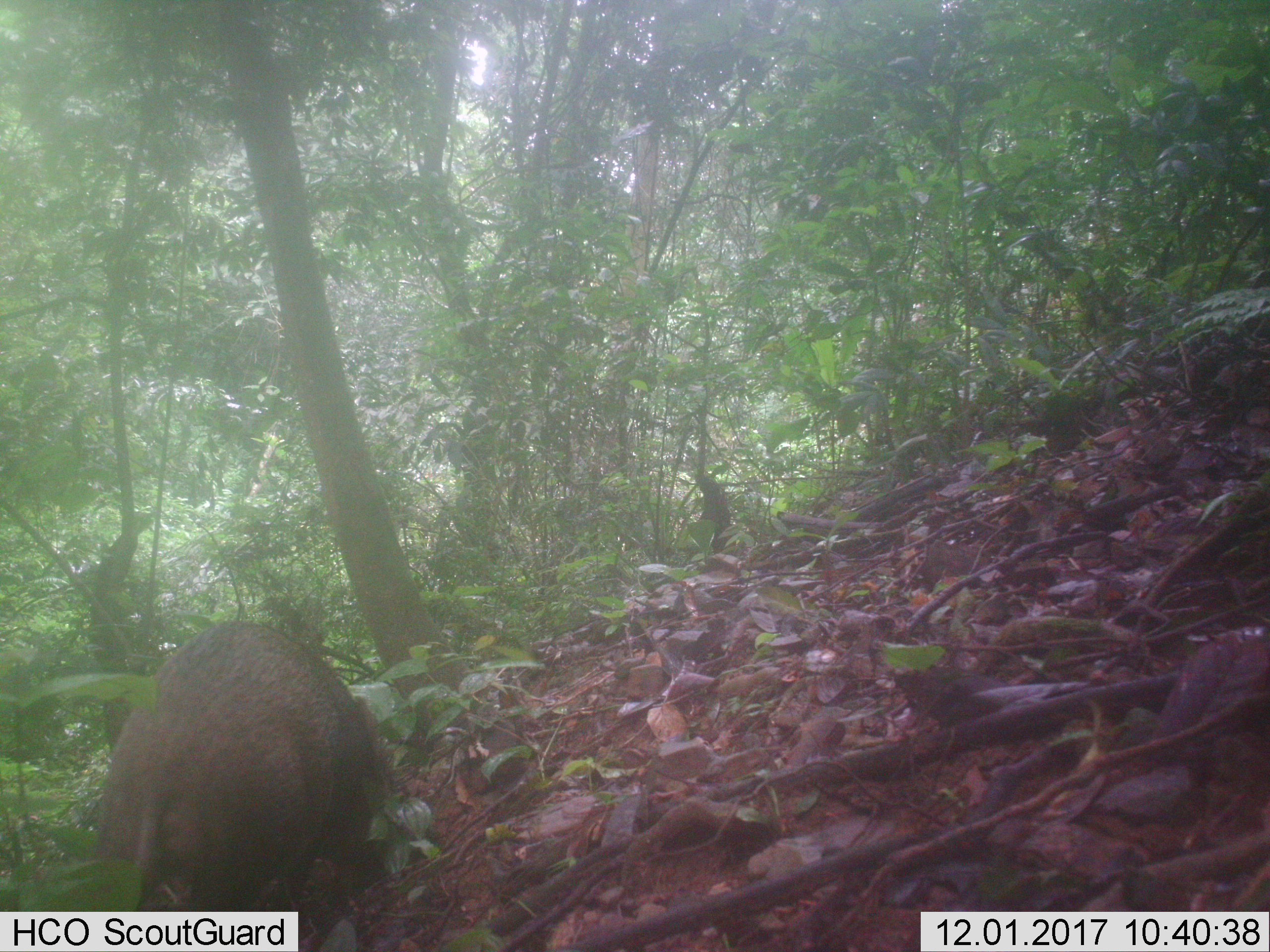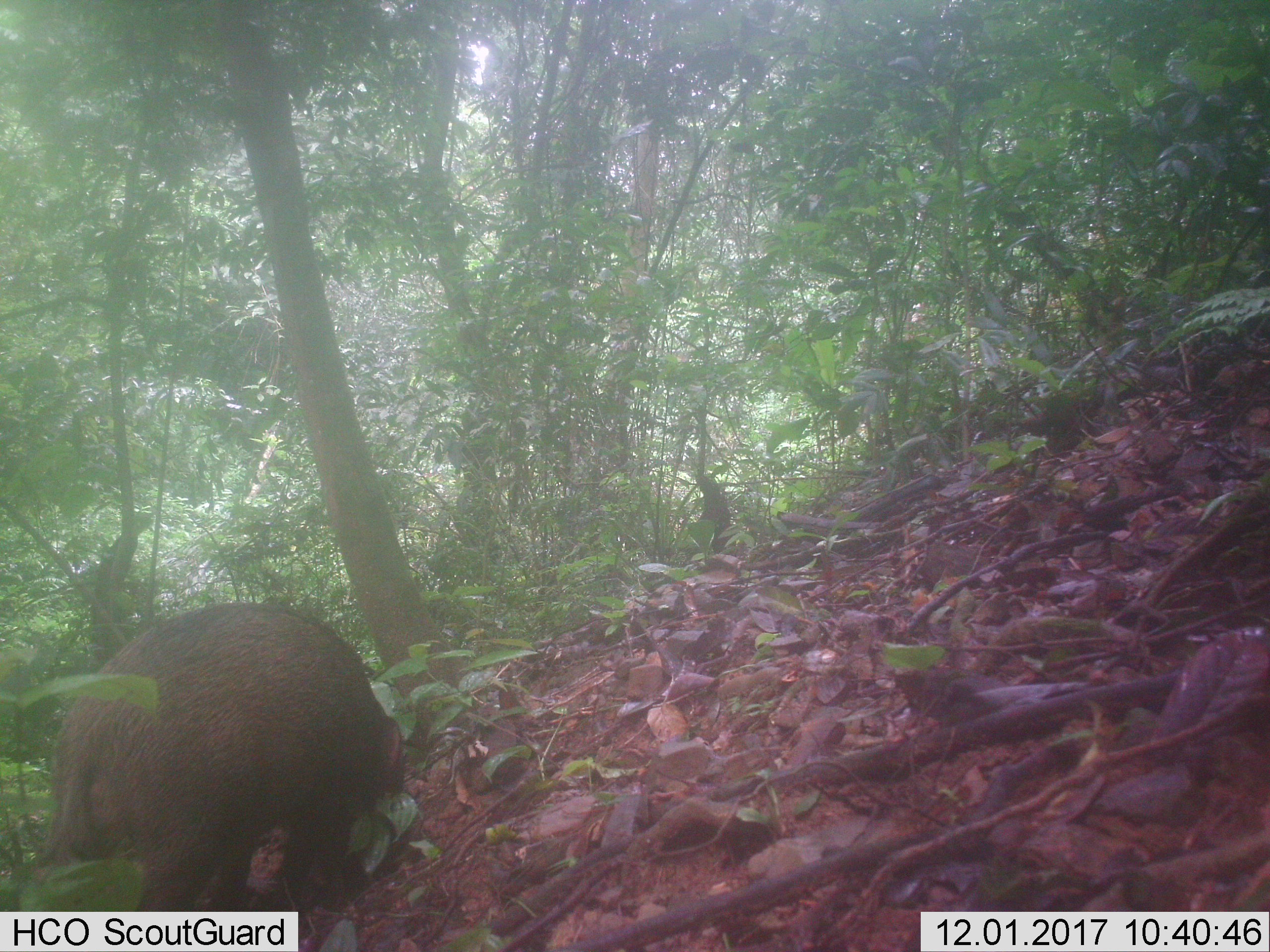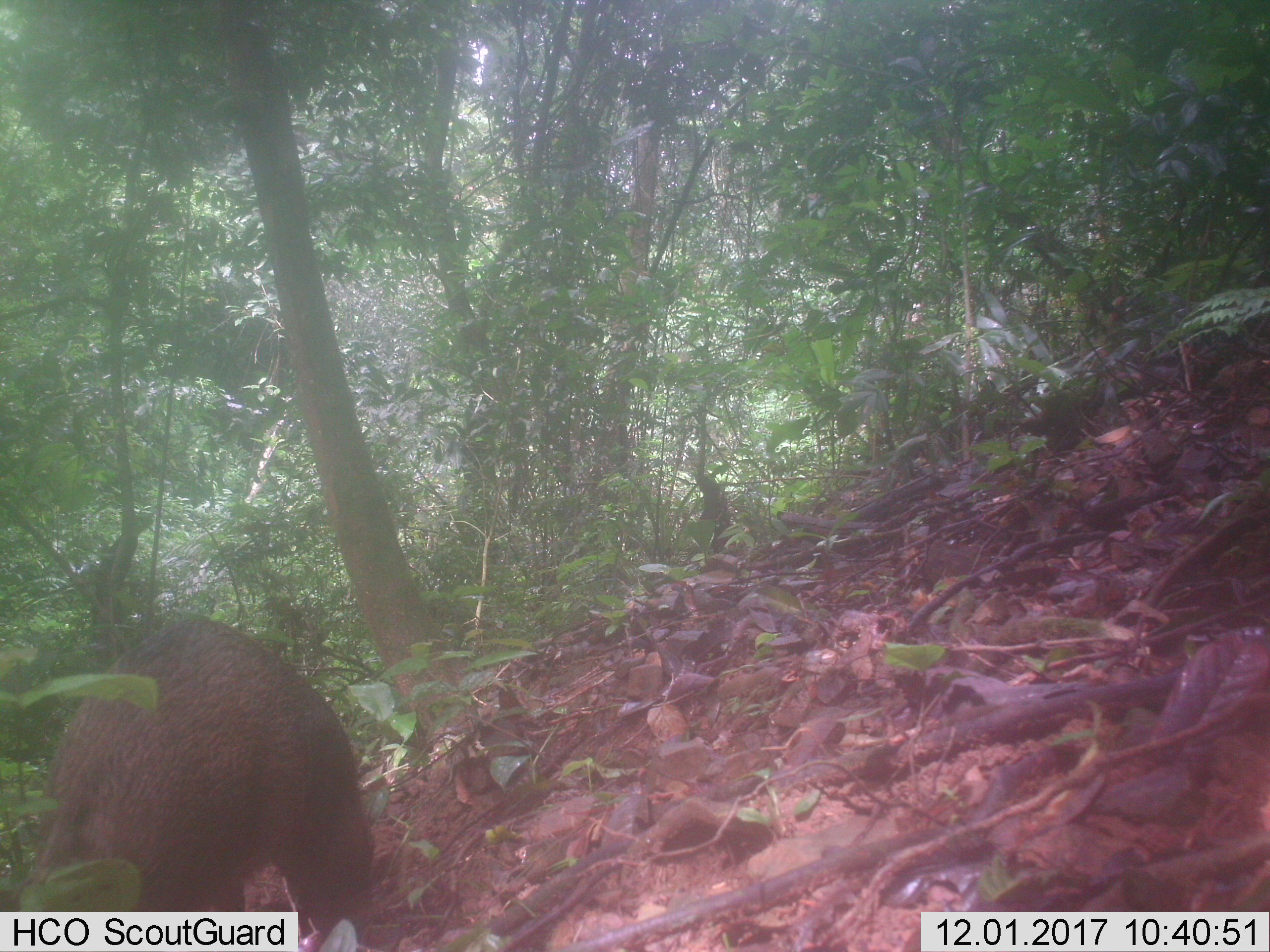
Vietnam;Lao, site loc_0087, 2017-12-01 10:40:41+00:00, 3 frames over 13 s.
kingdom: Animalia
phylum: Chordata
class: Mammalia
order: Artiodactyla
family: Suidae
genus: Sus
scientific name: Sus scrofa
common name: eurasian wild pig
Eurasian wild pig (Sus scrofa). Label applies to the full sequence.